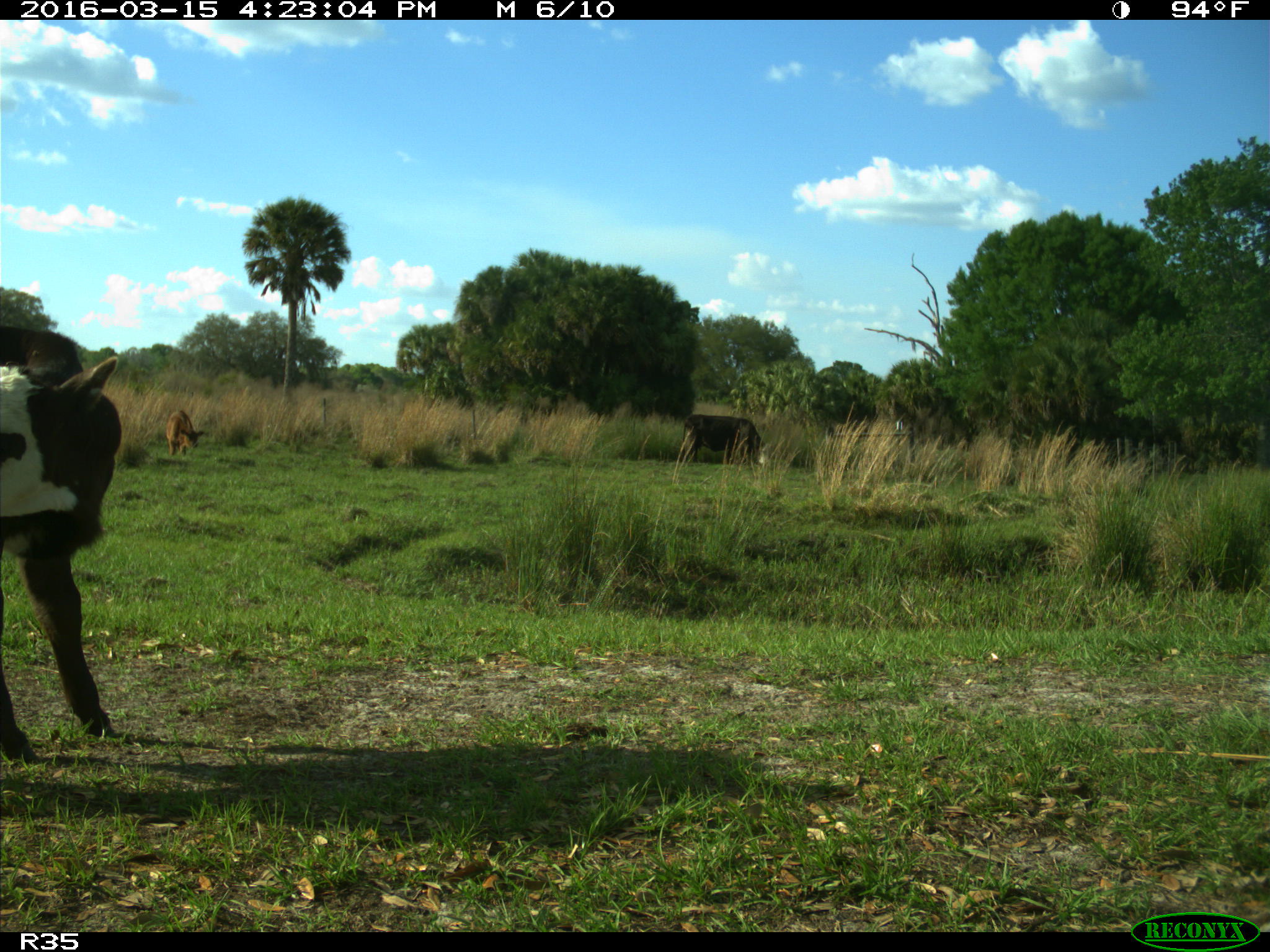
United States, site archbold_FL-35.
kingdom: Animalia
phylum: Chordata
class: Mammalia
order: Artiodactyla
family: Bovidae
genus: Bos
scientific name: Bos taurus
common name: domestic cow